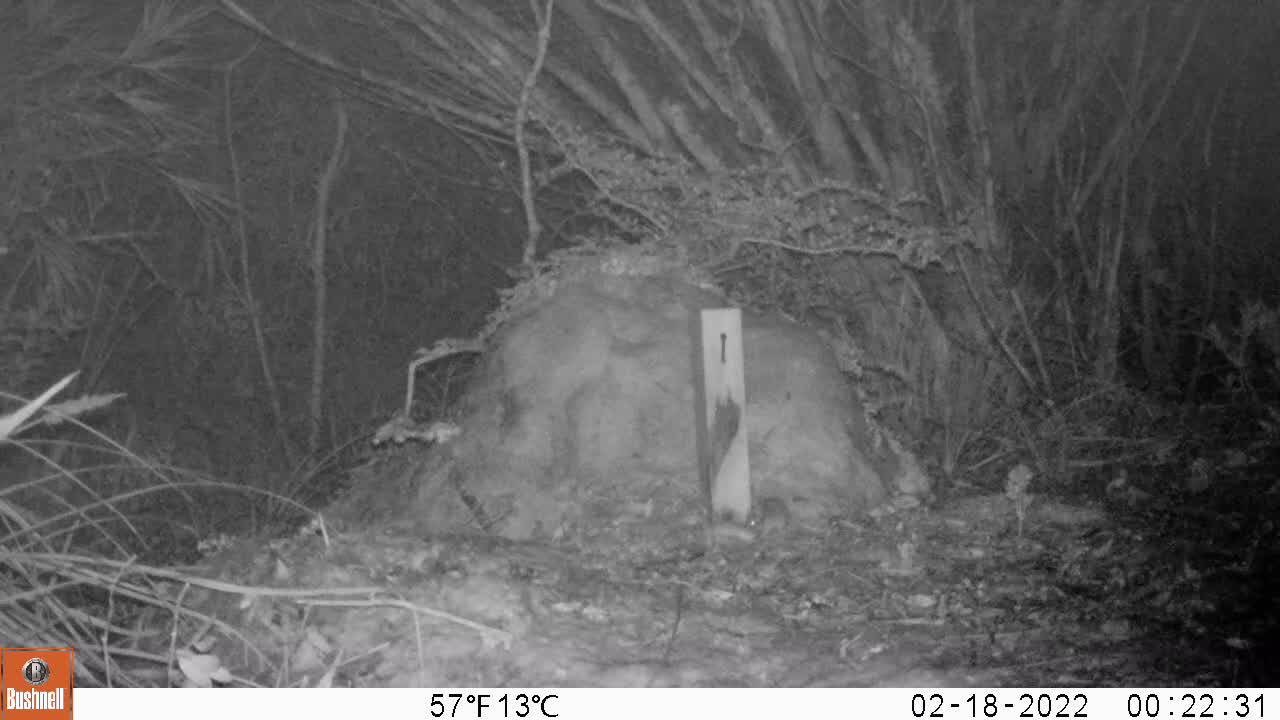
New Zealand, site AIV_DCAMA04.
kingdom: Animalia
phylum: Chordata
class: Mammalia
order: Rodentia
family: Muridae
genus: Mus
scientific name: Mus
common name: mouse